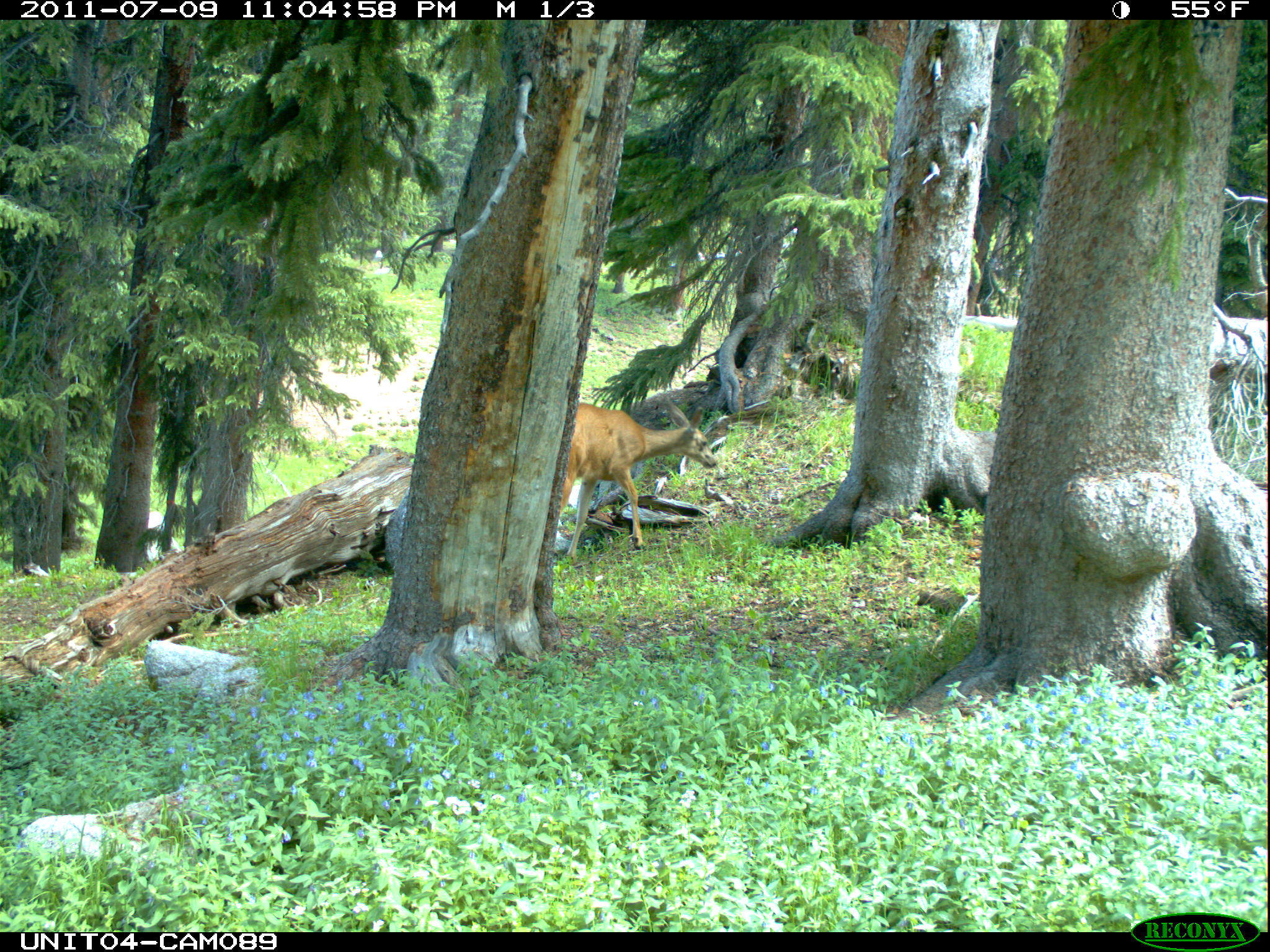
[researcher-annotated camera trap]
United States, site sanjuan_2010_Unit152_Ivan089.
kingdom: Animalia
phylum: Chordata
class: Mammalia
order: Artiodactyla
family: Cervidae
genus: Odocoileus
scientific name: Odocoileus hemionus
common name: mule deer